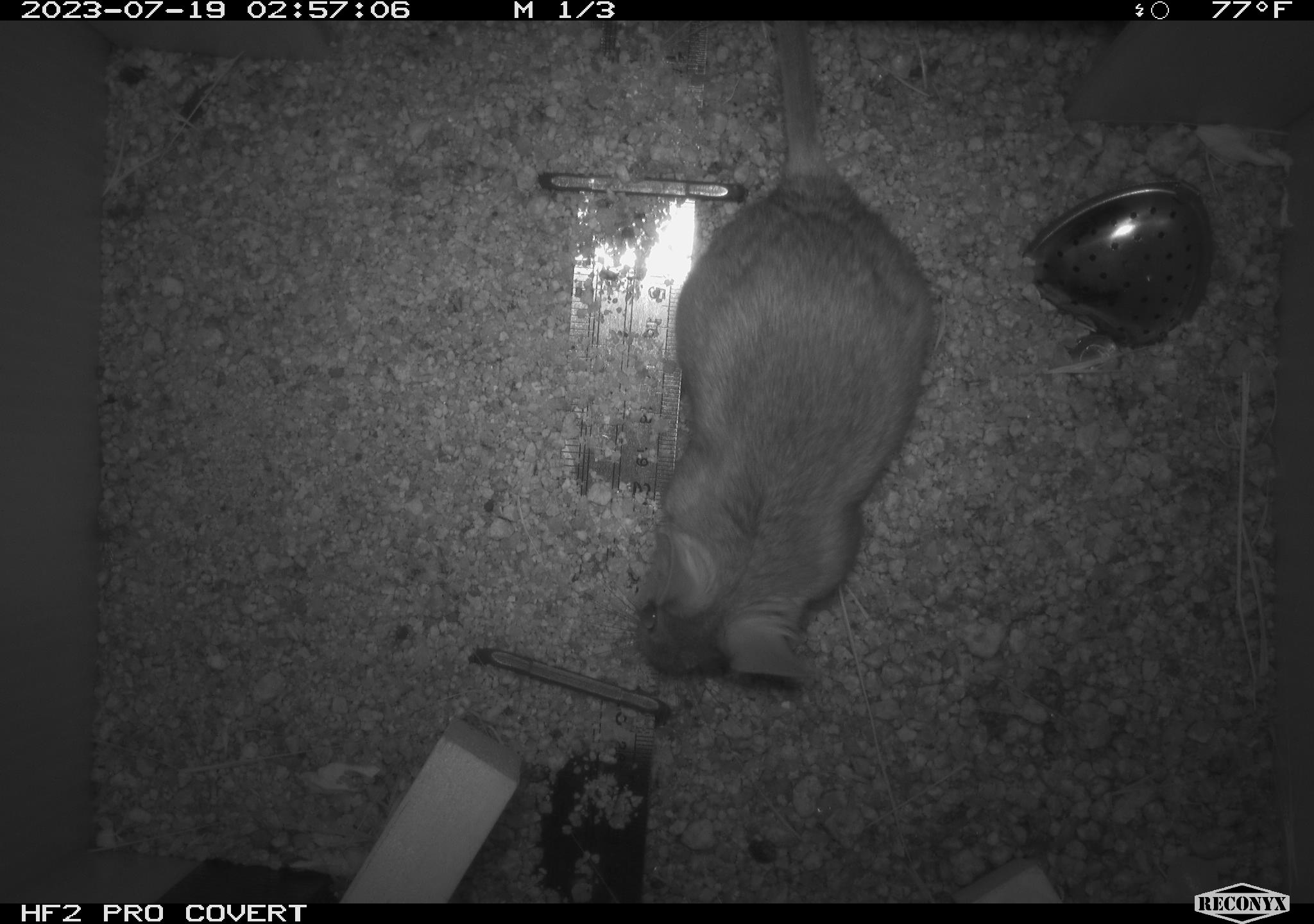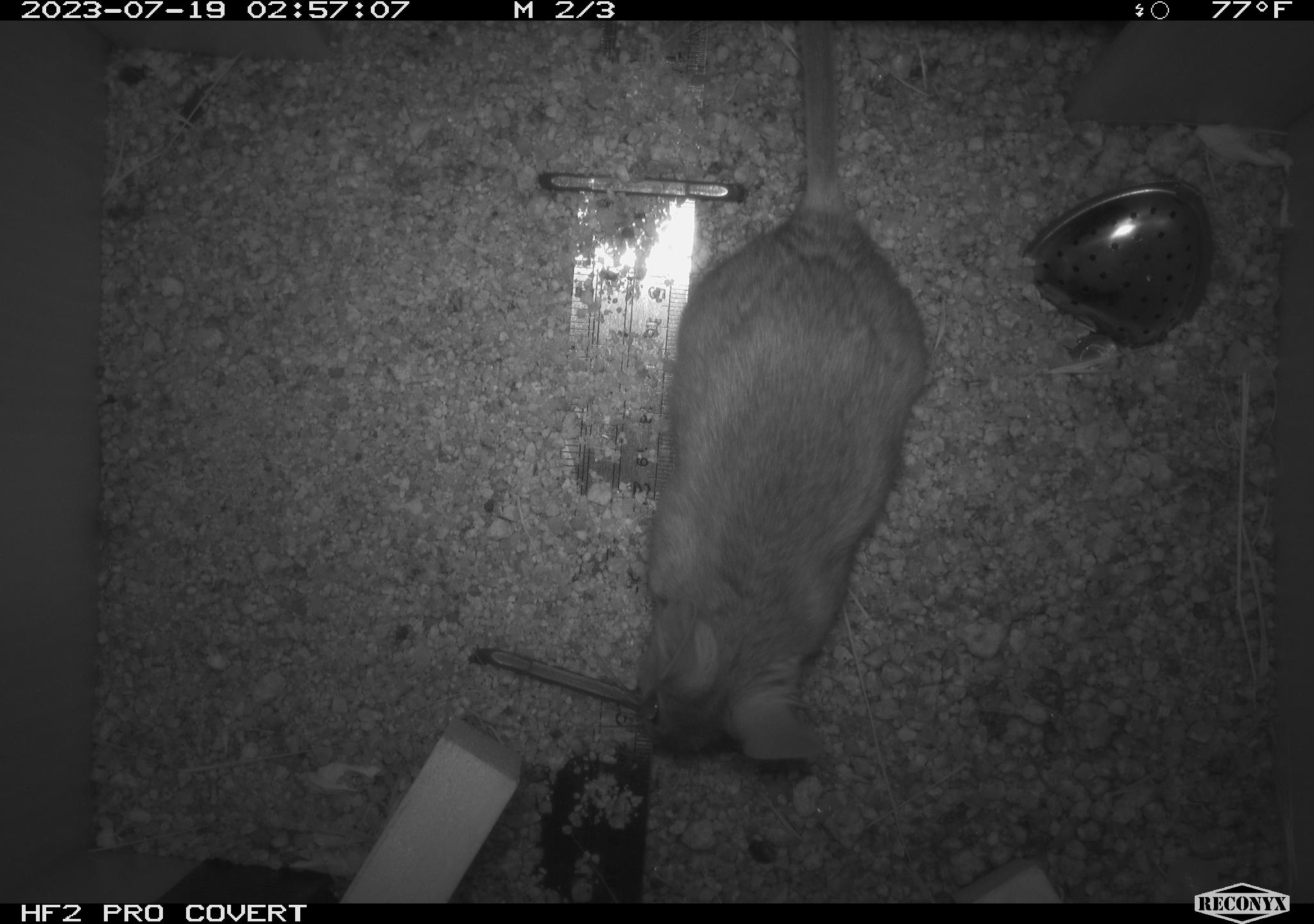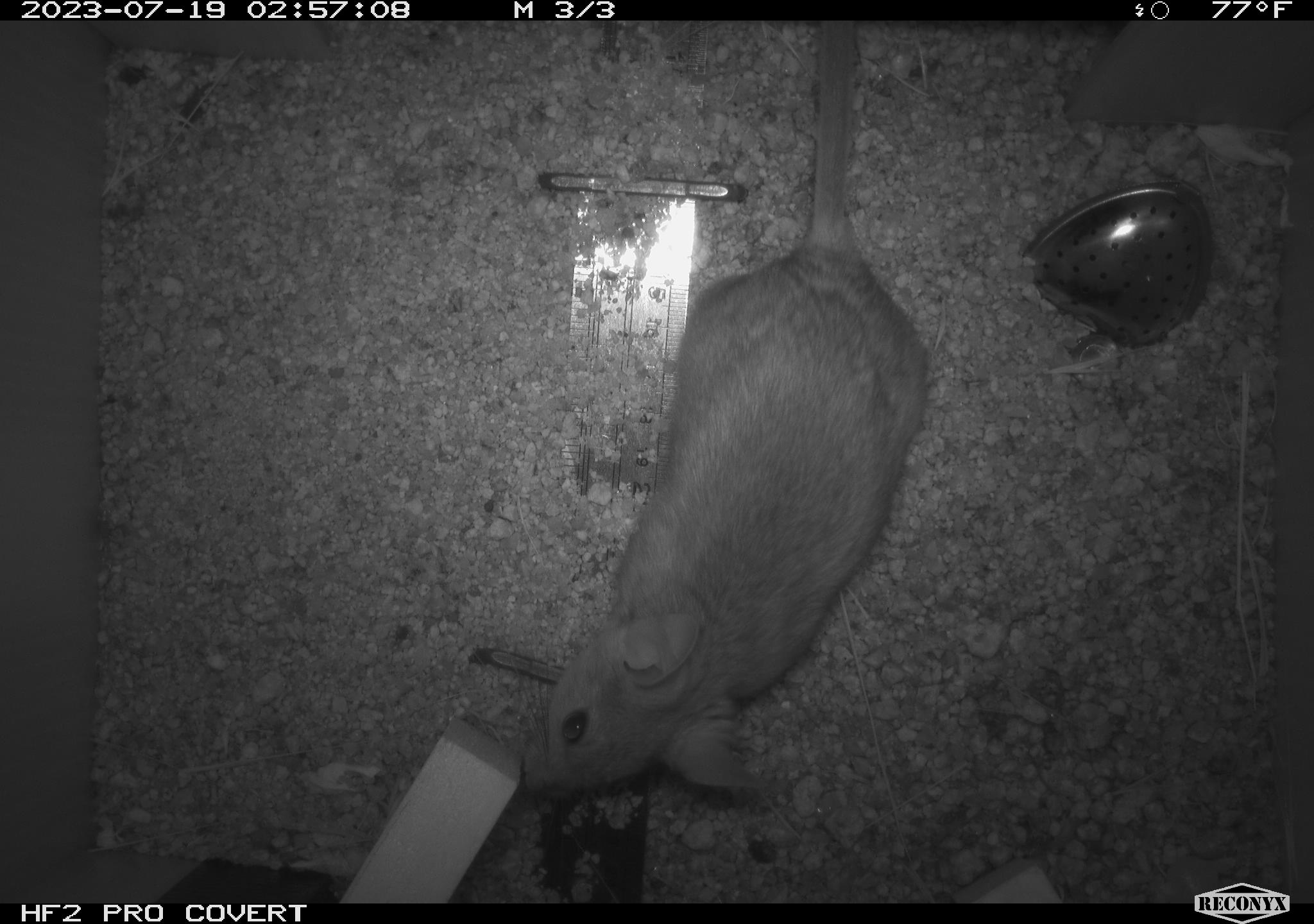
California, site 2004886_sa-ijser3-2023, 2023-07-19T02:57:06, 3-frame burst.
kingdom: Animalia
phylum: Chordata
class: Mammalia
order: Rodentia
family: Cricetidae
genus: Neotoma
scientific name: Neotoma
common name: pack rat or woodrat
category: neotoma species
Neotoma species (pack rat or woodrat) (Neotoma).